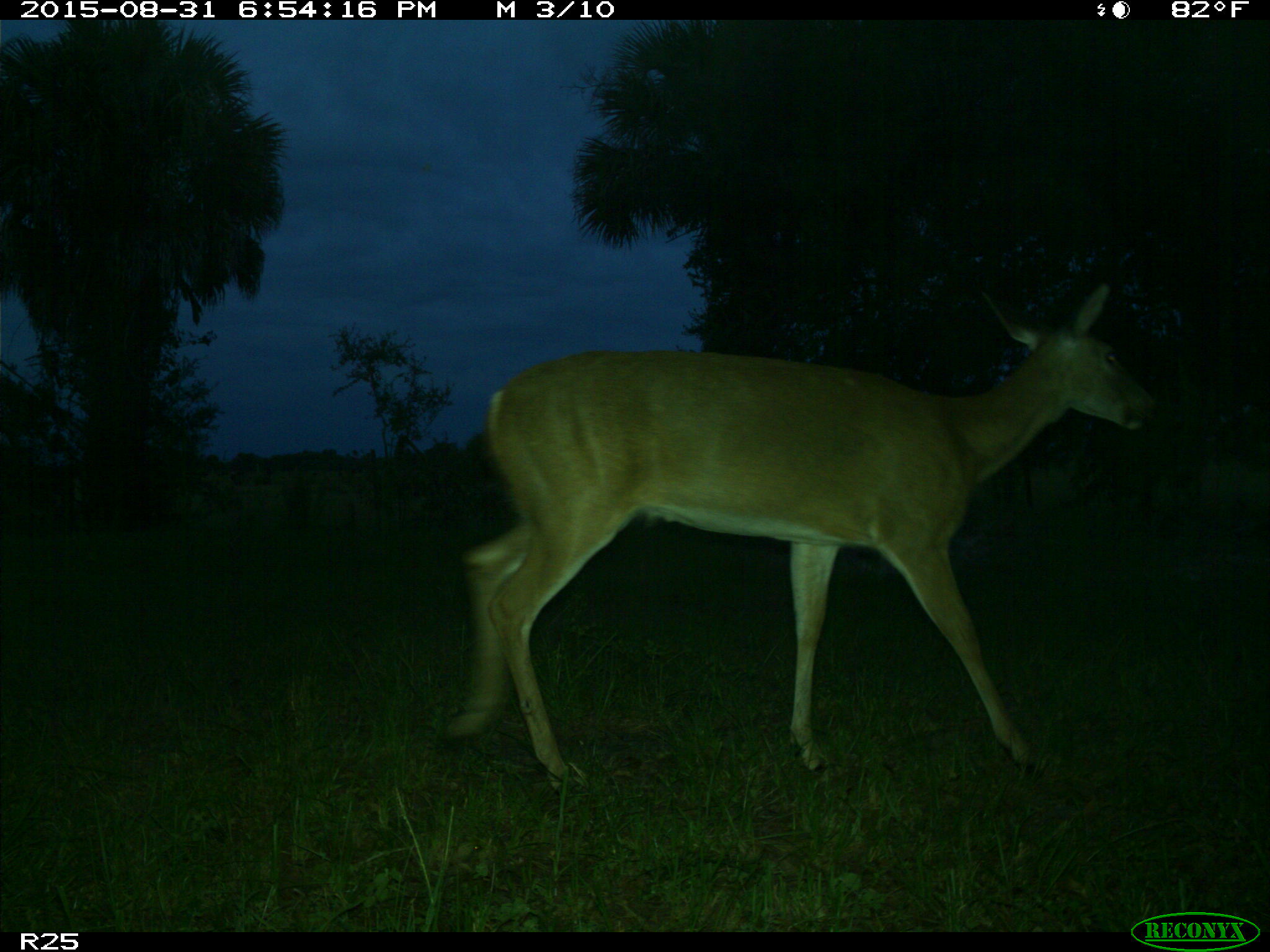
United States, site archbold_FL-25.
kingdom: Animalia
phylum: Chordata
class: Mammalia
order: Artiodactyla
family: Cervidae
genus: Odocoileus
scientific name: Odocoileus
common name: deer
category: unidentified deer